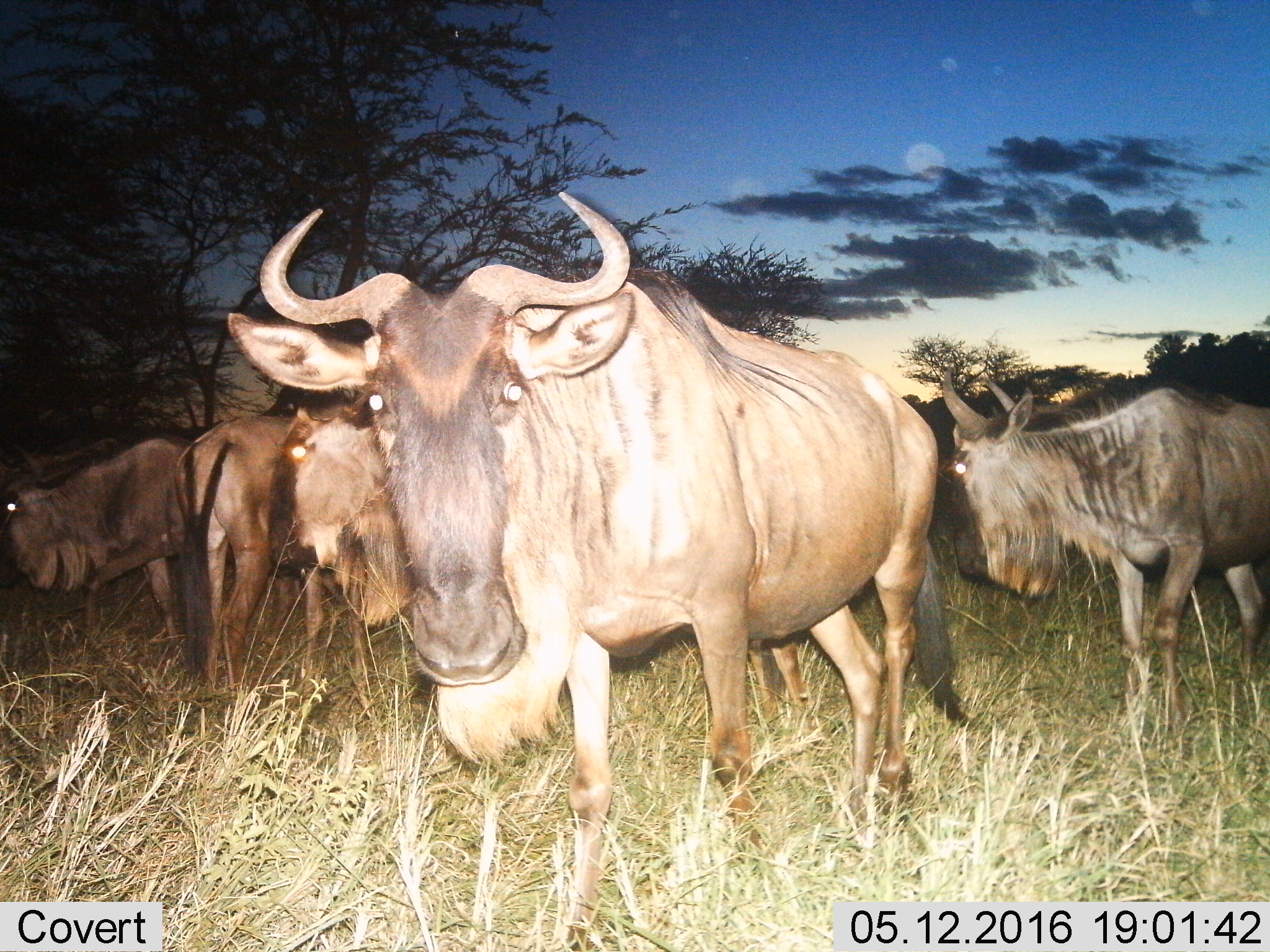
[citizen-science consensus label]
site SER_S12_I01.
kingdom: Animalia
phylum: Chordata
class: Mammalia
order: Artiodactyla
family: Bovidae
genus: Connochaetes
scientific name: Connochaetes taurinus taurinus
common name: blue wildebeest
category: wildebeestblue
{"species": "wildebeestblue (blue wildebeest) (Connochaetes taurinus taurinus)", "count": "5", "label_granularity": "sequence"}